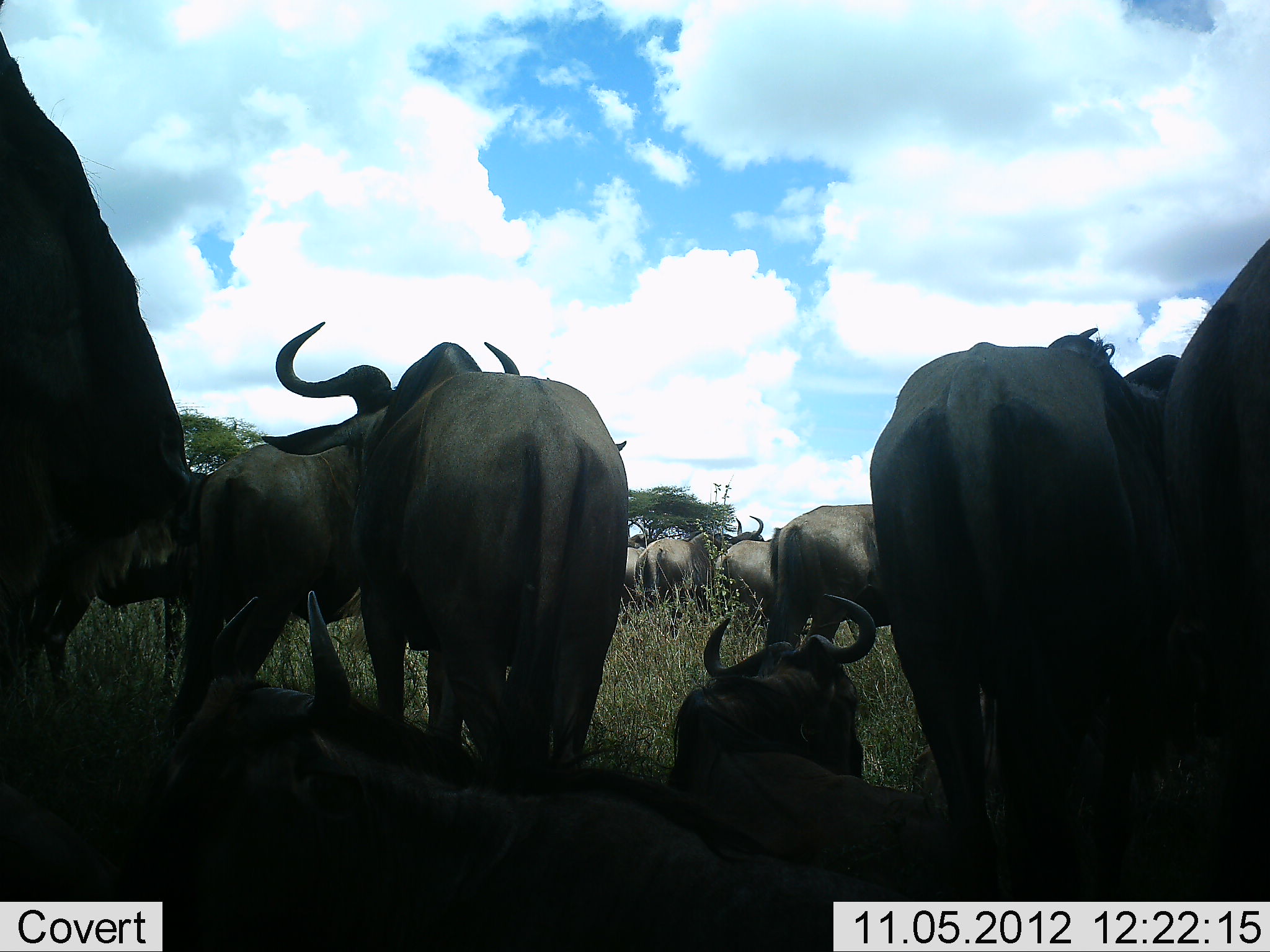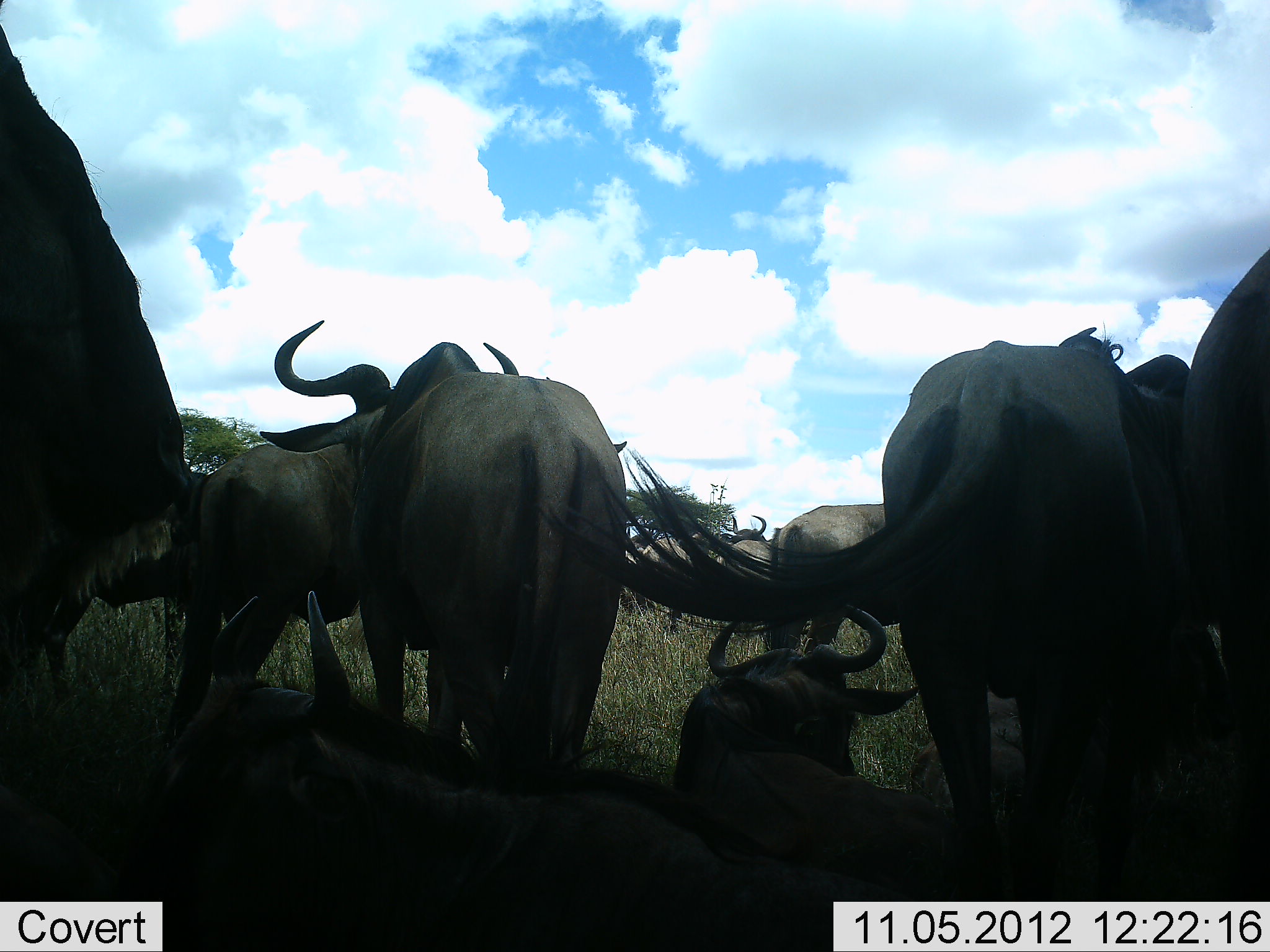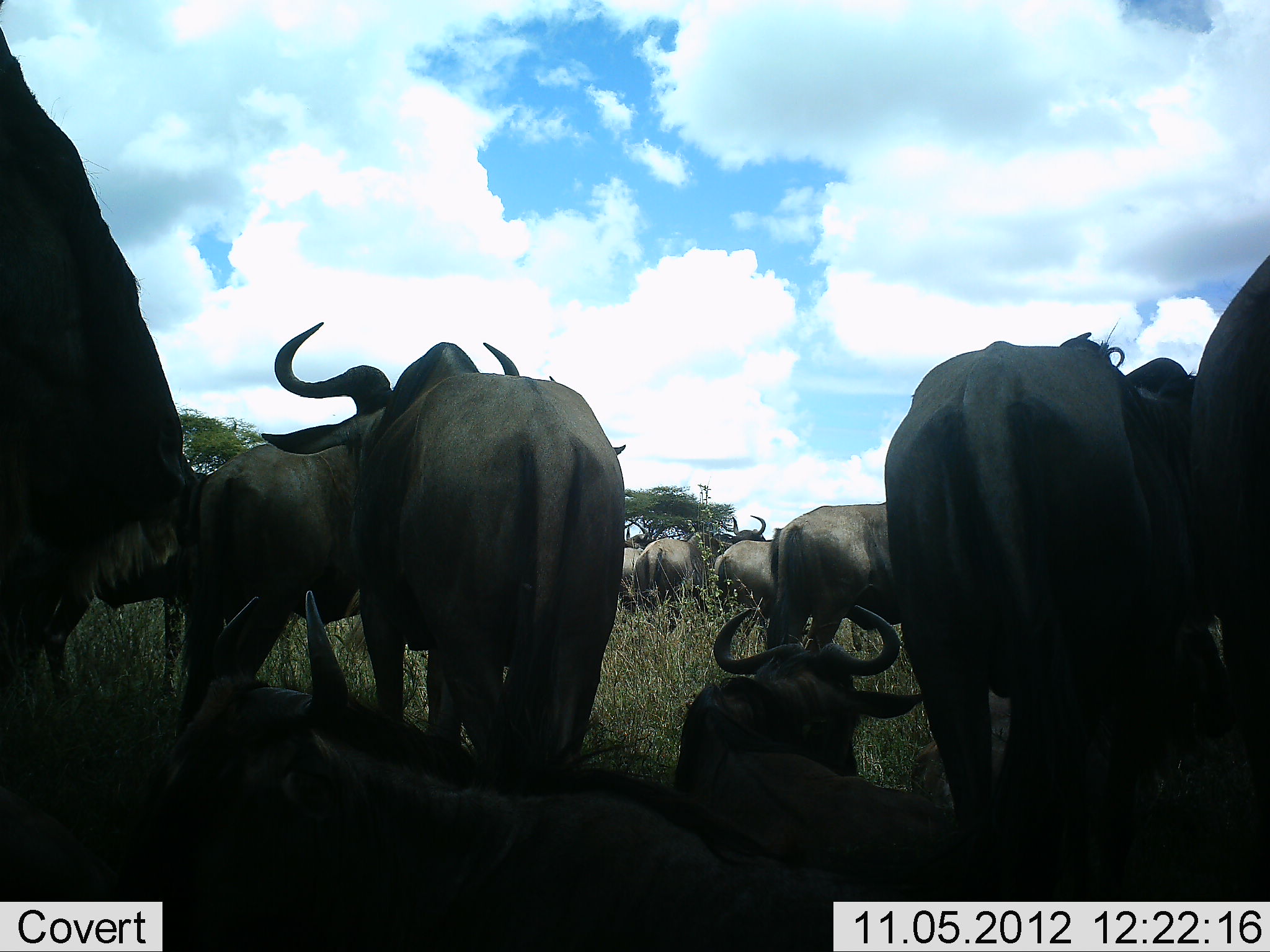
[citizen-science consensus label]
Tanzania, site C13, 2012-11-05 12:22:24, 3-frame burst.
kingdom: Animalia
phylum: Chordata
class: Mammalia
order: Artiodactyla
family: Bovidae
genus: Connochaetes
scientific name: Connochaetes taurinus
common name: blue wildebeest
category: wildebeest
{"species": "wildebeest (blue wildebeest) (Connochaetes taurinus)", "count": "11-50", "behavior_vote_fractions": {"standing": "80%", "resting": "90%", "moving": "30%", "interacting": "10%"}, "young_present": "10%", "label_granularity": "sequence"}